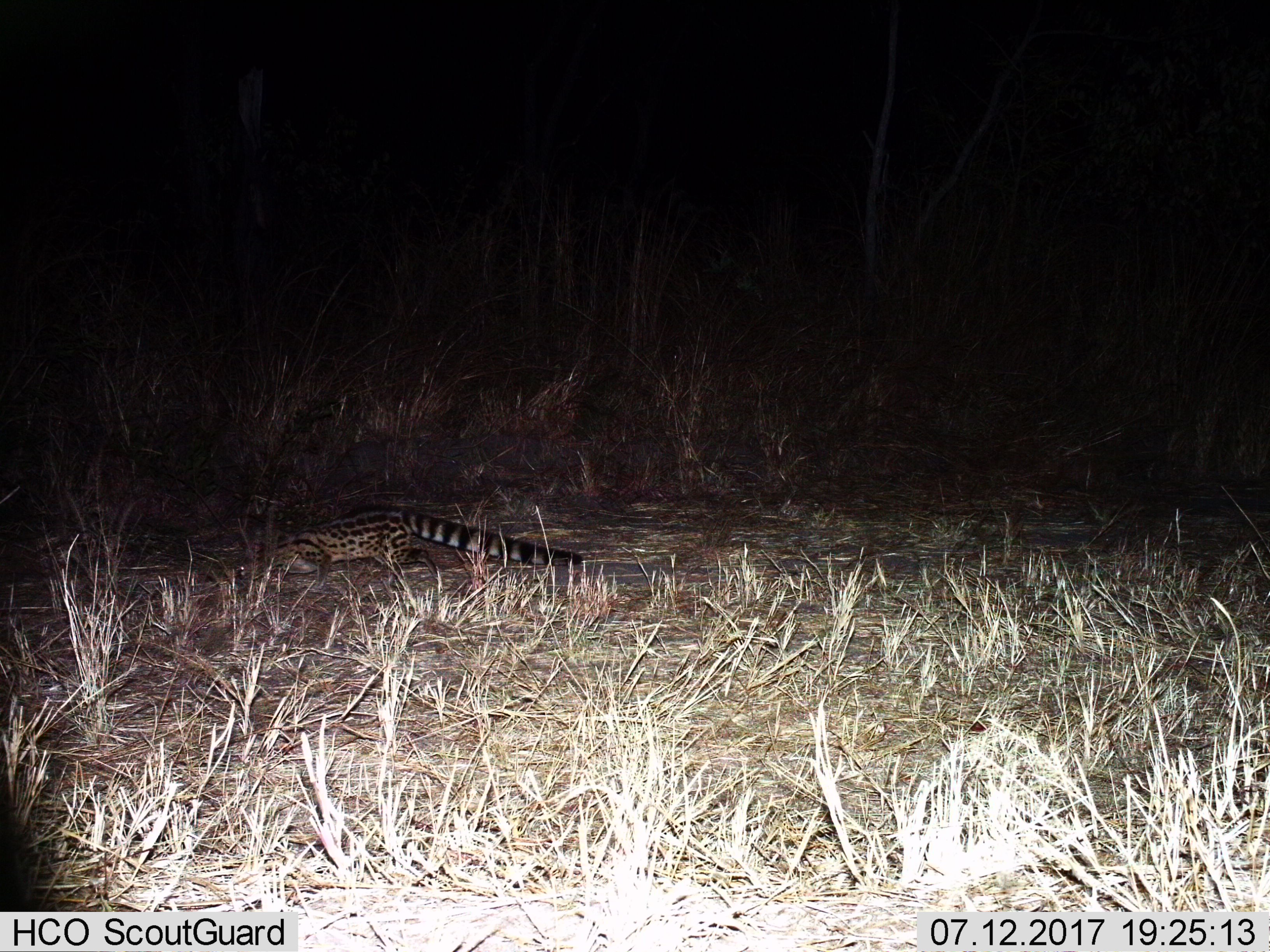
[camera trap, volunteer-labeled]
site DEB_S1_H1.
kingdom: Animalia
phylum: Chordata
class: Mammalia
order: Carnivora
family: Viverridae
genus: Genetta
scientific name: Genetta genetta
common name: small-spotted genet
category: genetcommonsmallspotted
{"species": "genetcommonsmallspotted (small-spotted genet) (Genetta genetta)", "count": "1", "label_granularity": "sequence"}